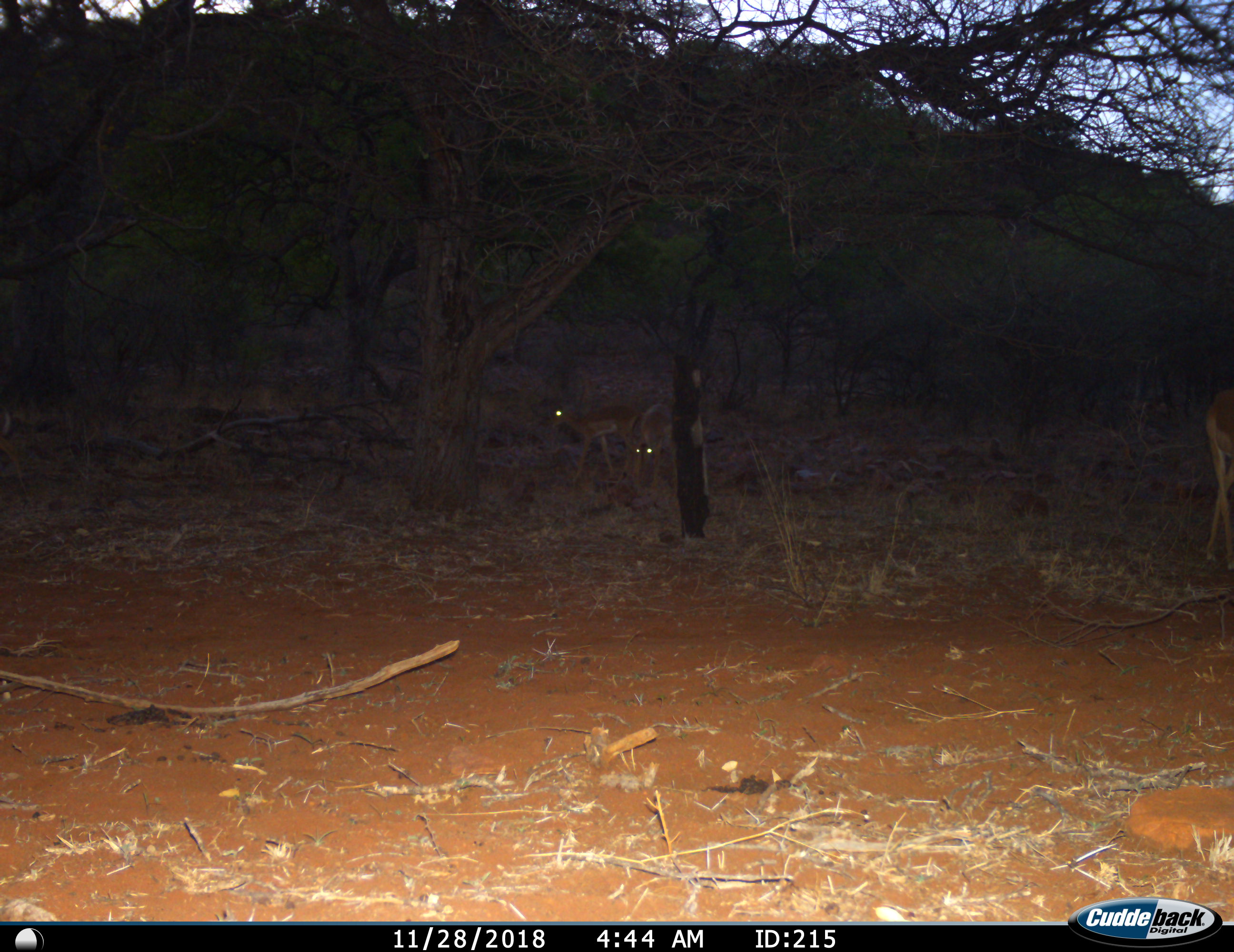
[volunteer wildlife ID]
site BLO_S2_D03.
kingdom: Animalia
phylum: Chordata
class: Mammalia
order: Artiodactyla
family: Bovidae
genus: Aepyceros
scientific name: Aepyceros melampus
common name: impala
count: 3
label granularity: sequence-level